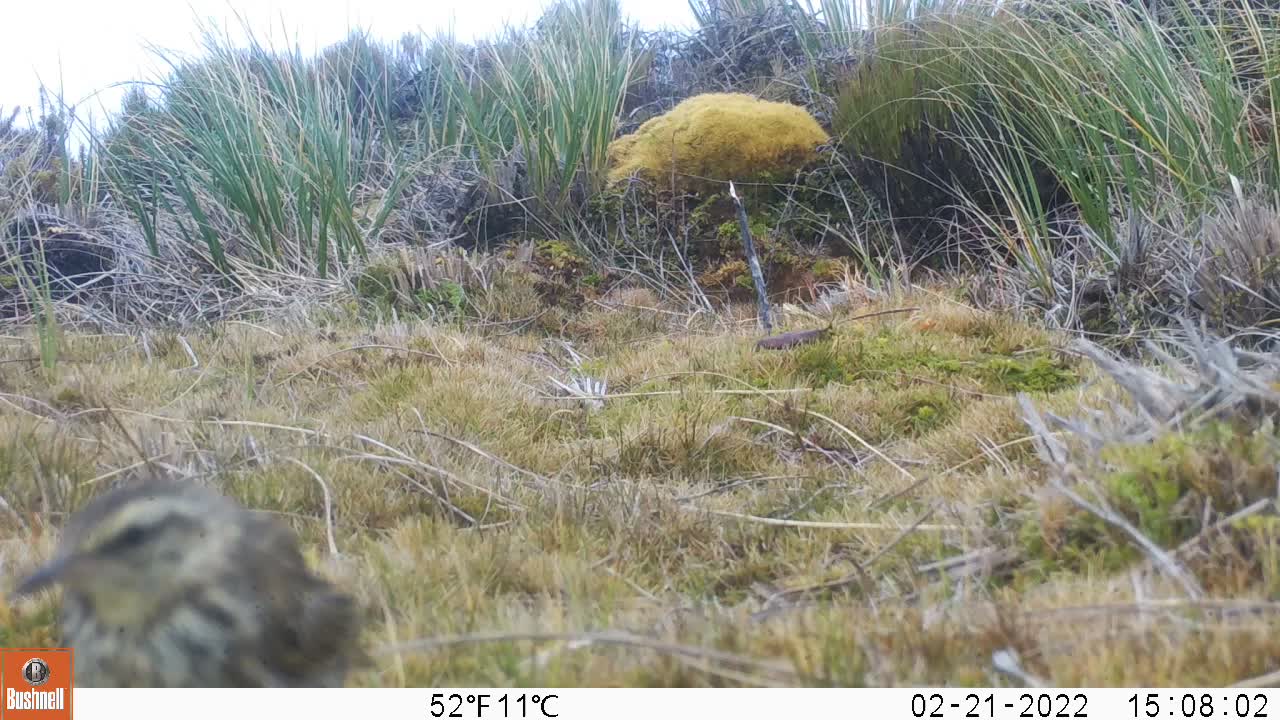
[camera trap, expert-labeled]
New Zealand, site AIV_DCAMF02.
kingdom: Animalia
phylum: Chordata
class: Aves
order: Passeriformes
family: Motacillidae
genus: Anthus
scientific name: Anthus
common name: pipit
Pipit (Anthus).